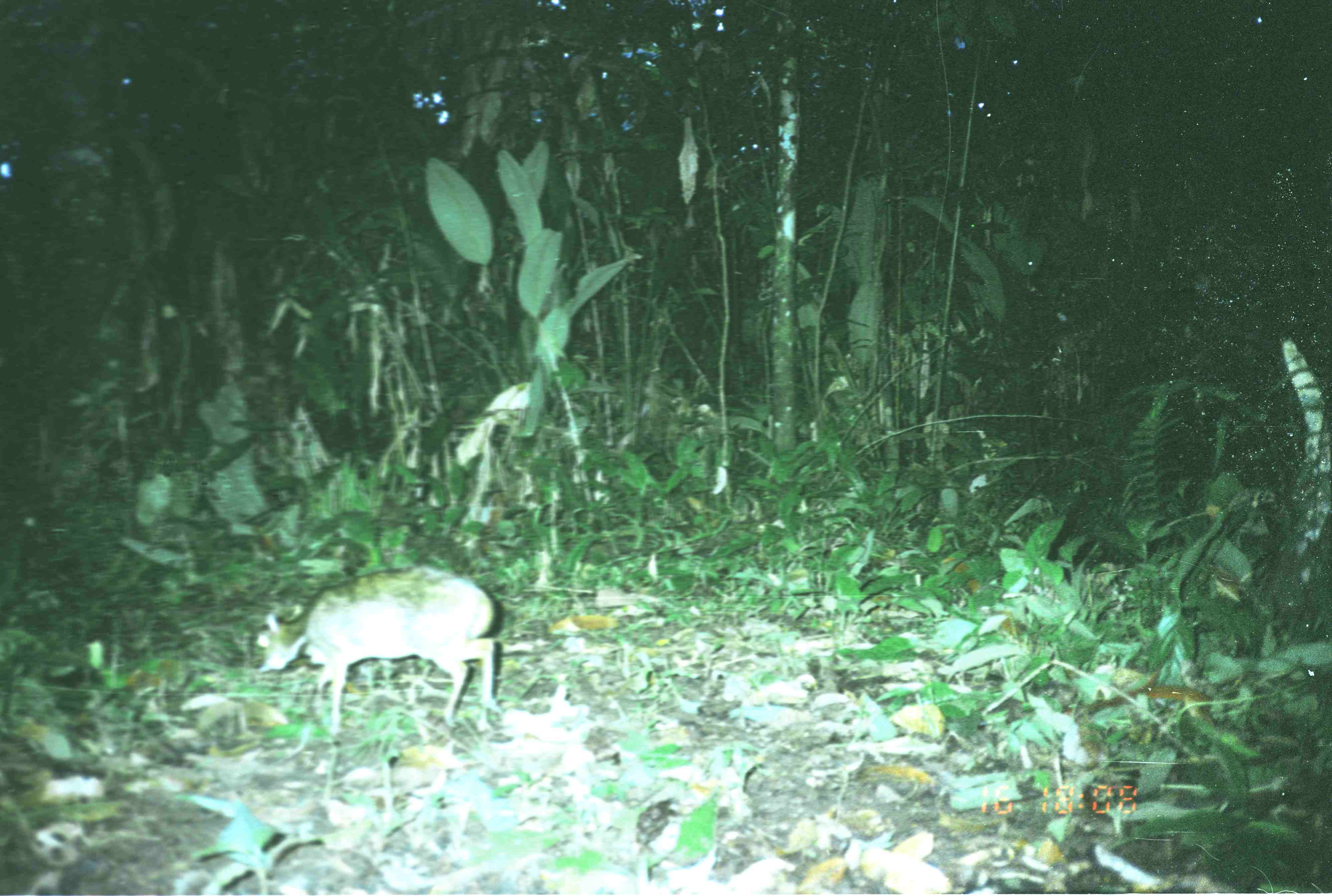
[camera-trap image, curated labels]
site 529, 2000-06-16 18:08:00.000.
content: unidentified animal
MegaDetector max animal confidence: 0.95